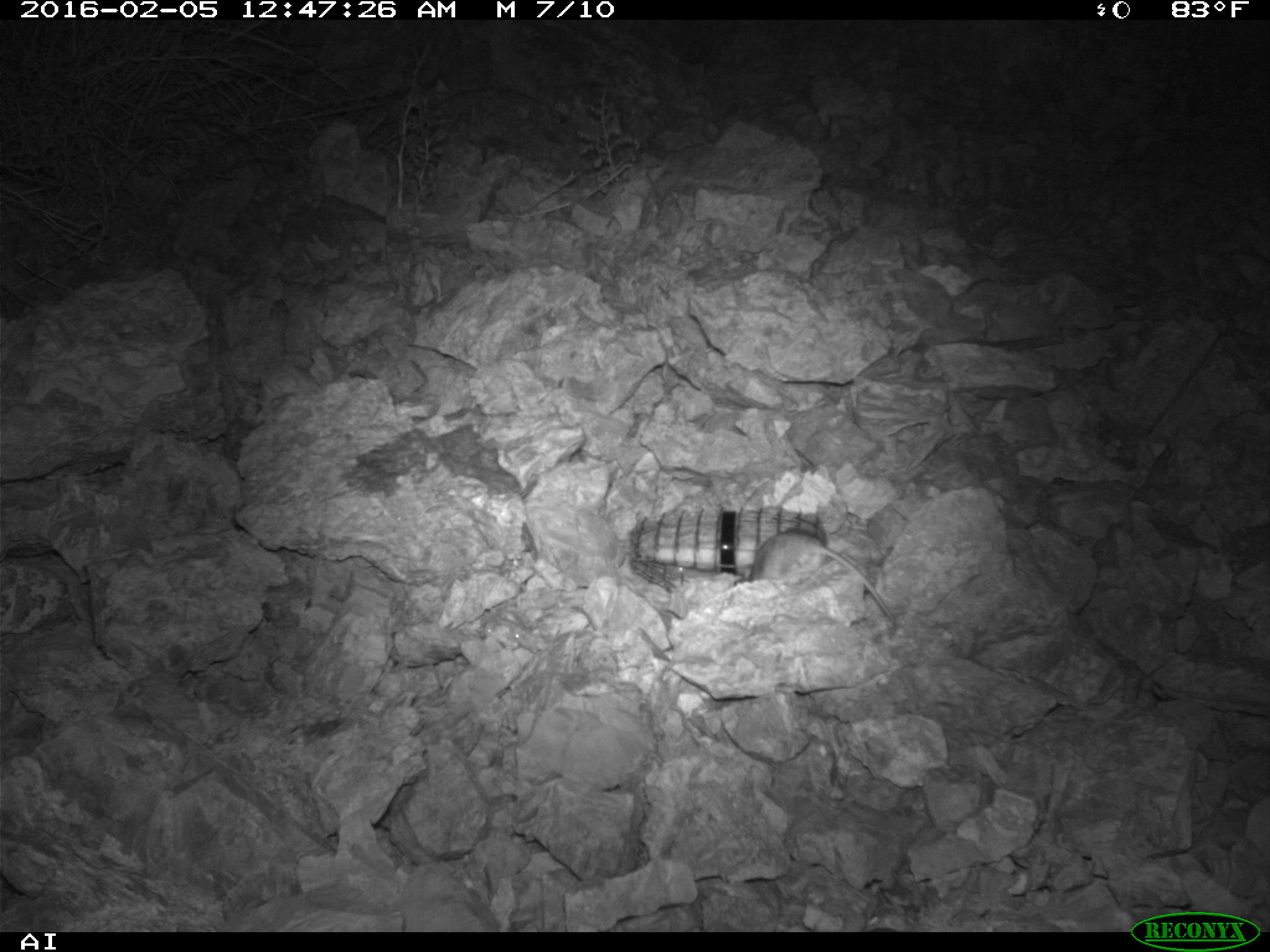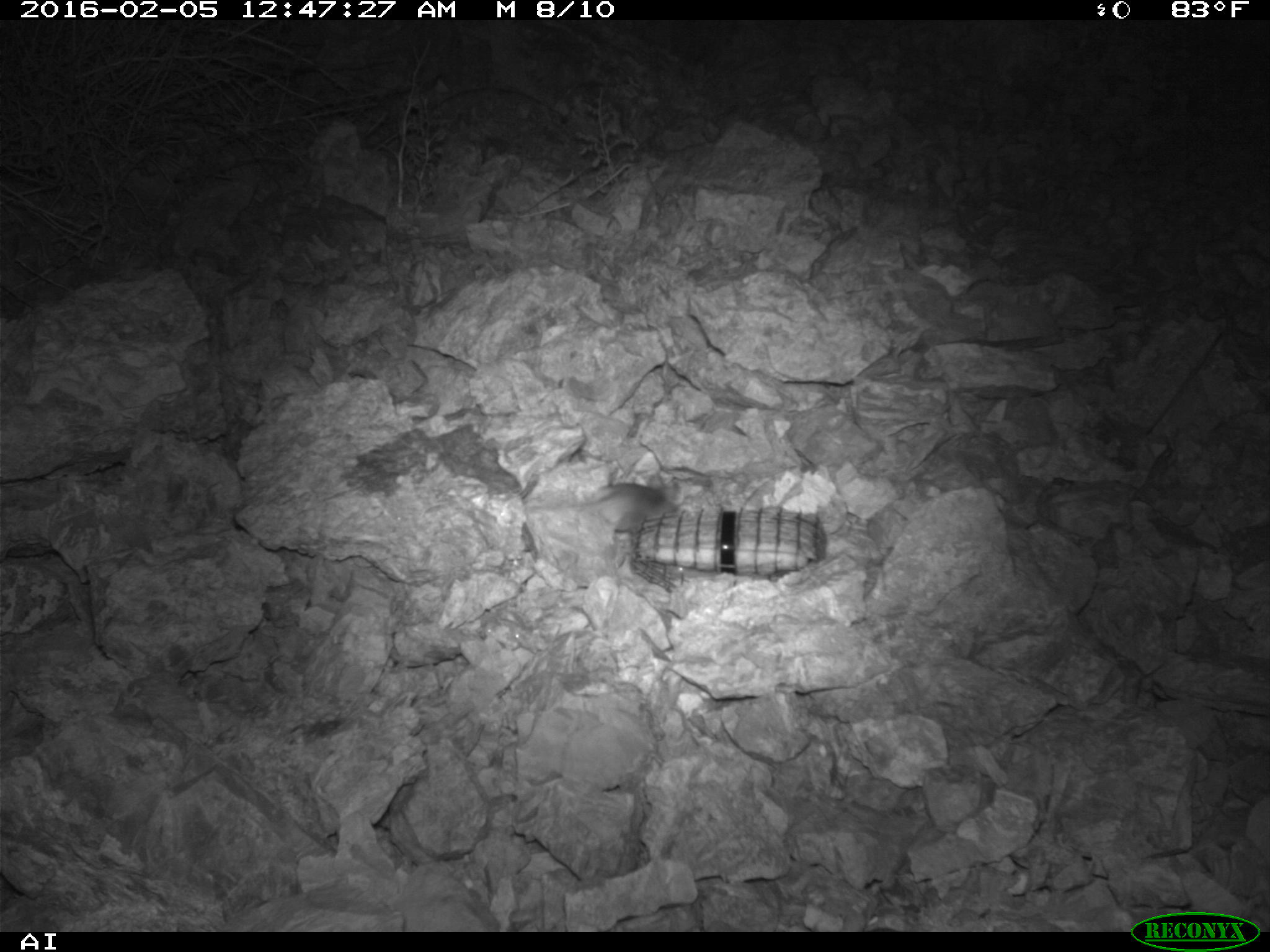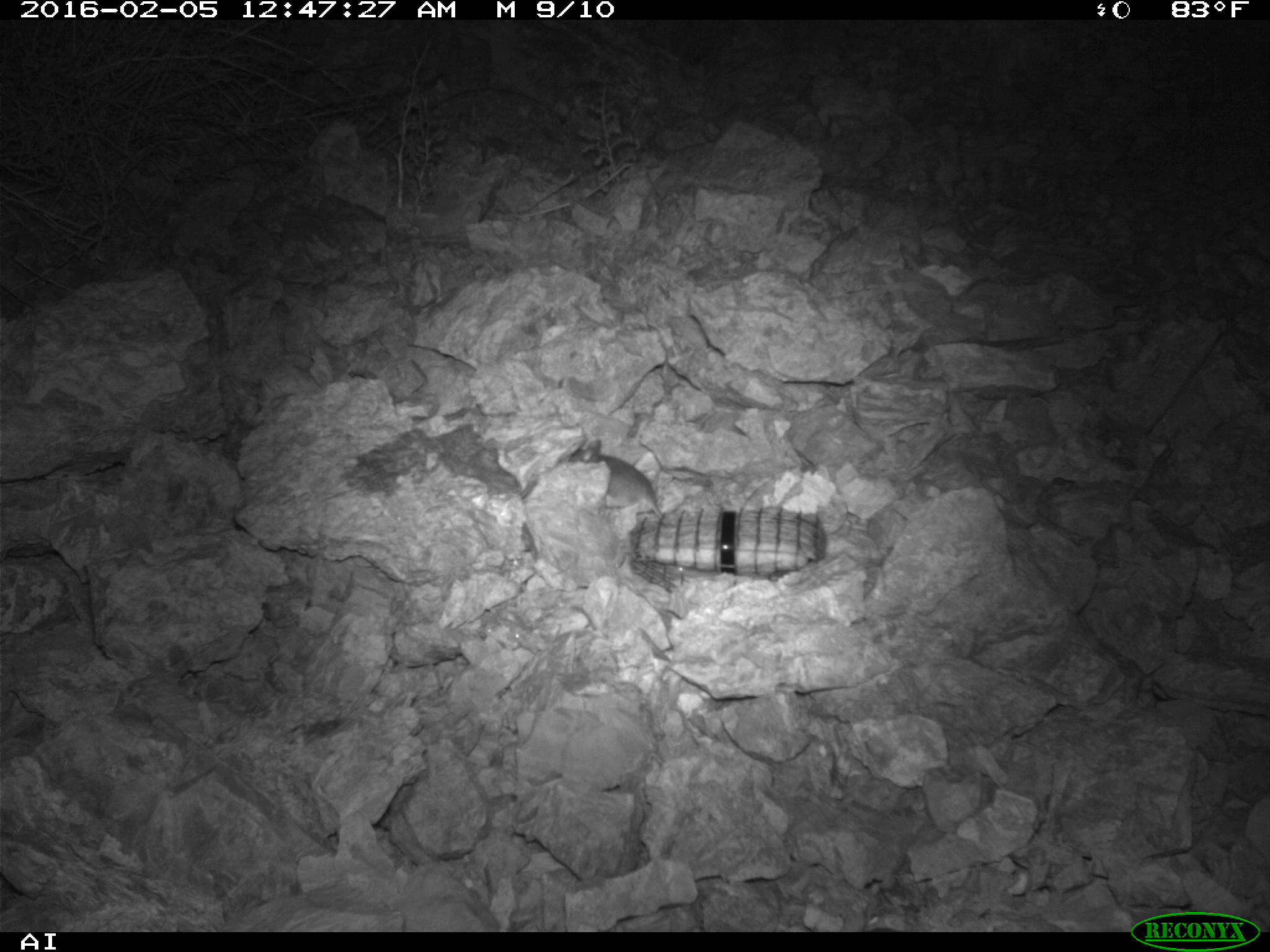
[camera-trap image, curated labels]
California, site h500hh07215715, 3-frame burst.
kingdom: Animalia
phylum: Chordata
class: Mammalia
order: Rodentia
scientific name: Rodentia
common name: rodent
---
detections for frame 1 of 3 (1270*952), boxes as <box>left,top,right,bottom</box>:
rodent: <box>751,531,895,623</box>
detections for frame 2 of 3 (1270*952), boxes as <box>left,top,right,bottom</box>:
rodent: <box>520,470,683,535</box>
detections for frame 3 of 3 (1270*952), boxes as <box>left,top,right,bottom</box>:
rodent: <box>568,439,663,519</box>